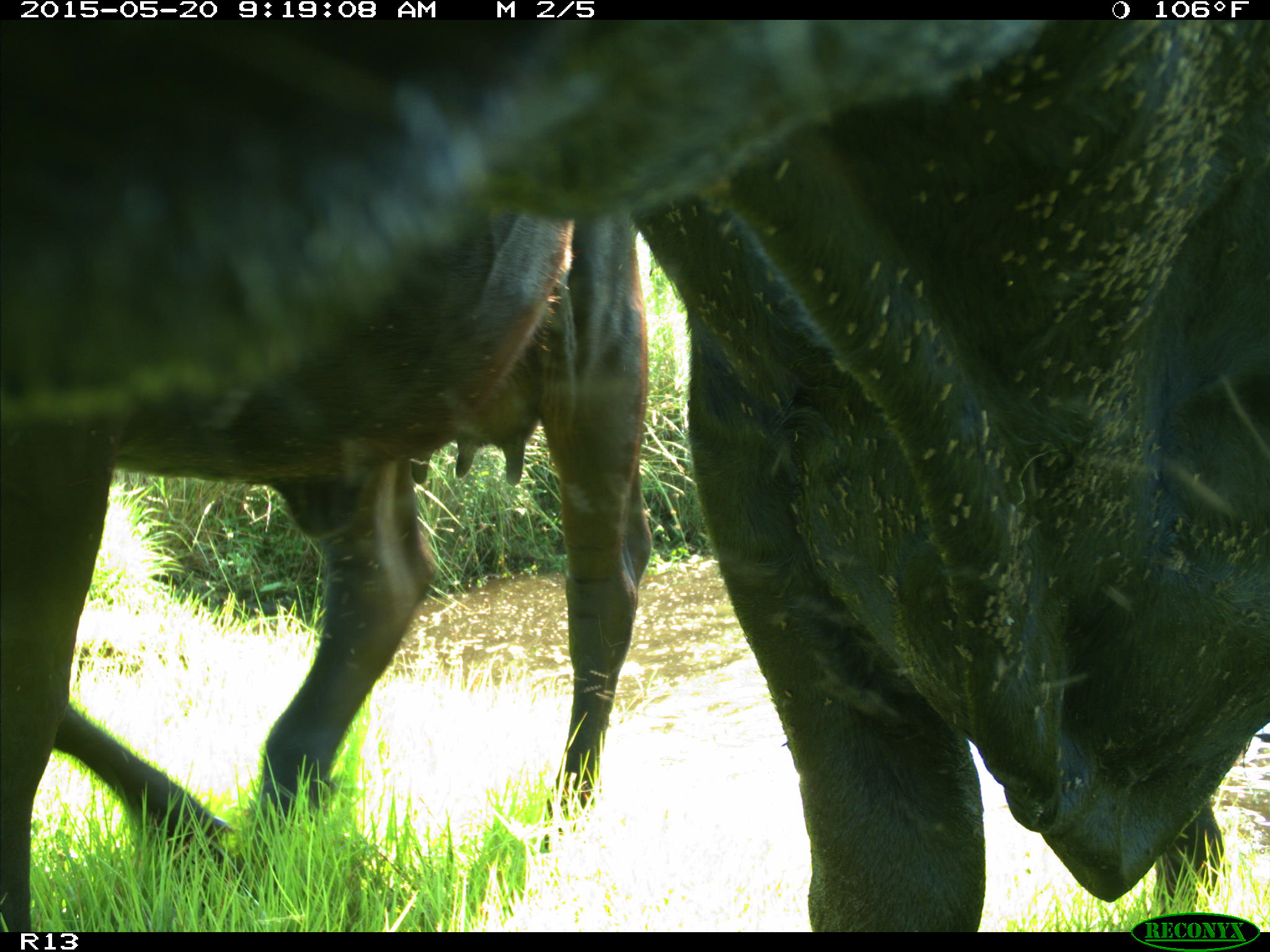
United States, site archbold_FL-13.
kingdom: Animalia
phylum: Chordata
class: Mammalia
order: Artiodactyla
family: Bovidae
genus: Bos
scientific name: Bos taurus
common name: domestic cow